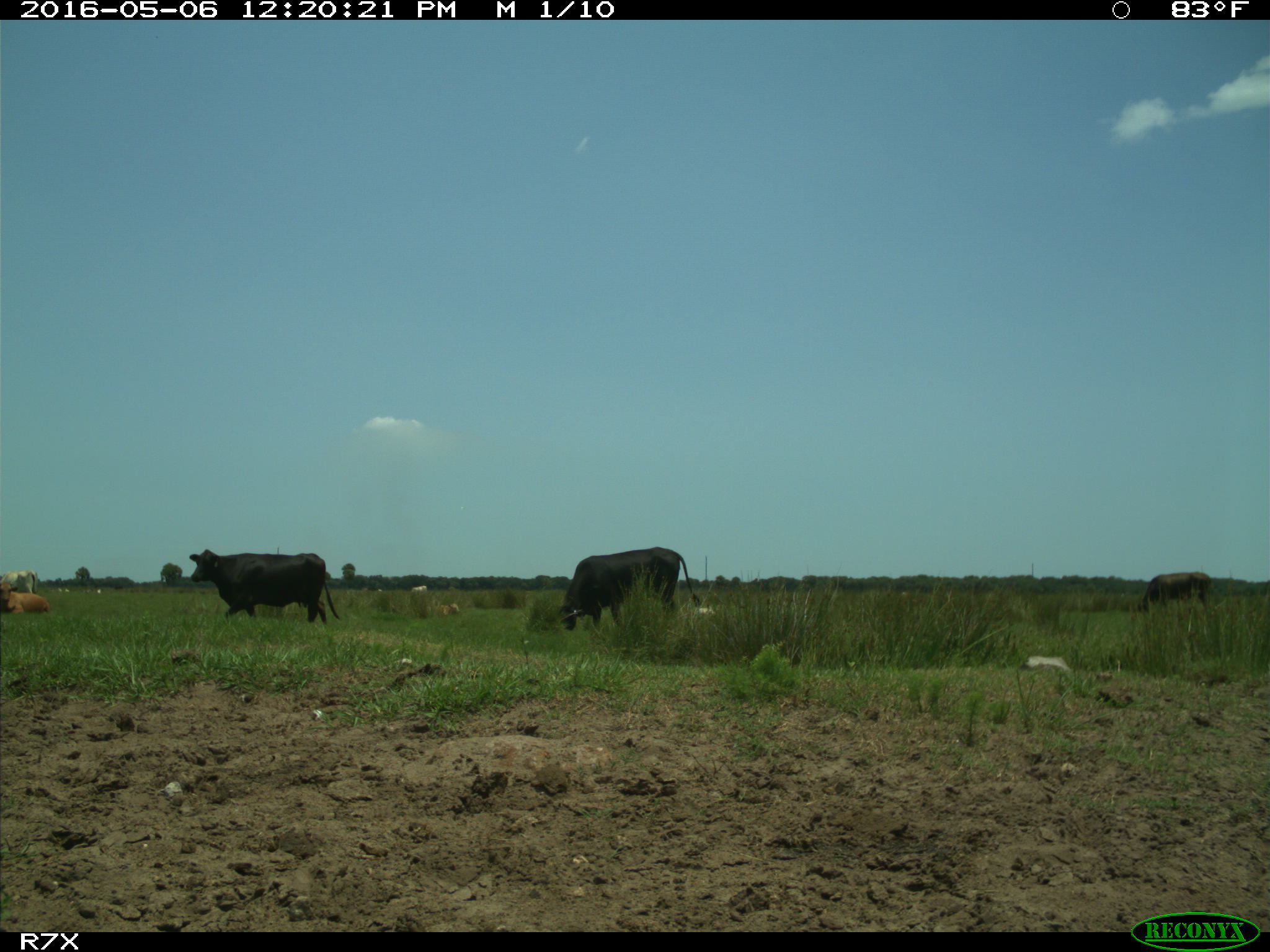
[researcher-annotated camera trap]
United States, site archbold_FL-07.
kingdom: Animalia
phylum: Chordata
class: Mammalia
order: Artiodactyla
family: Bovidae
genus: Bos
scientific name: Bos taurus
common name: domestic cow